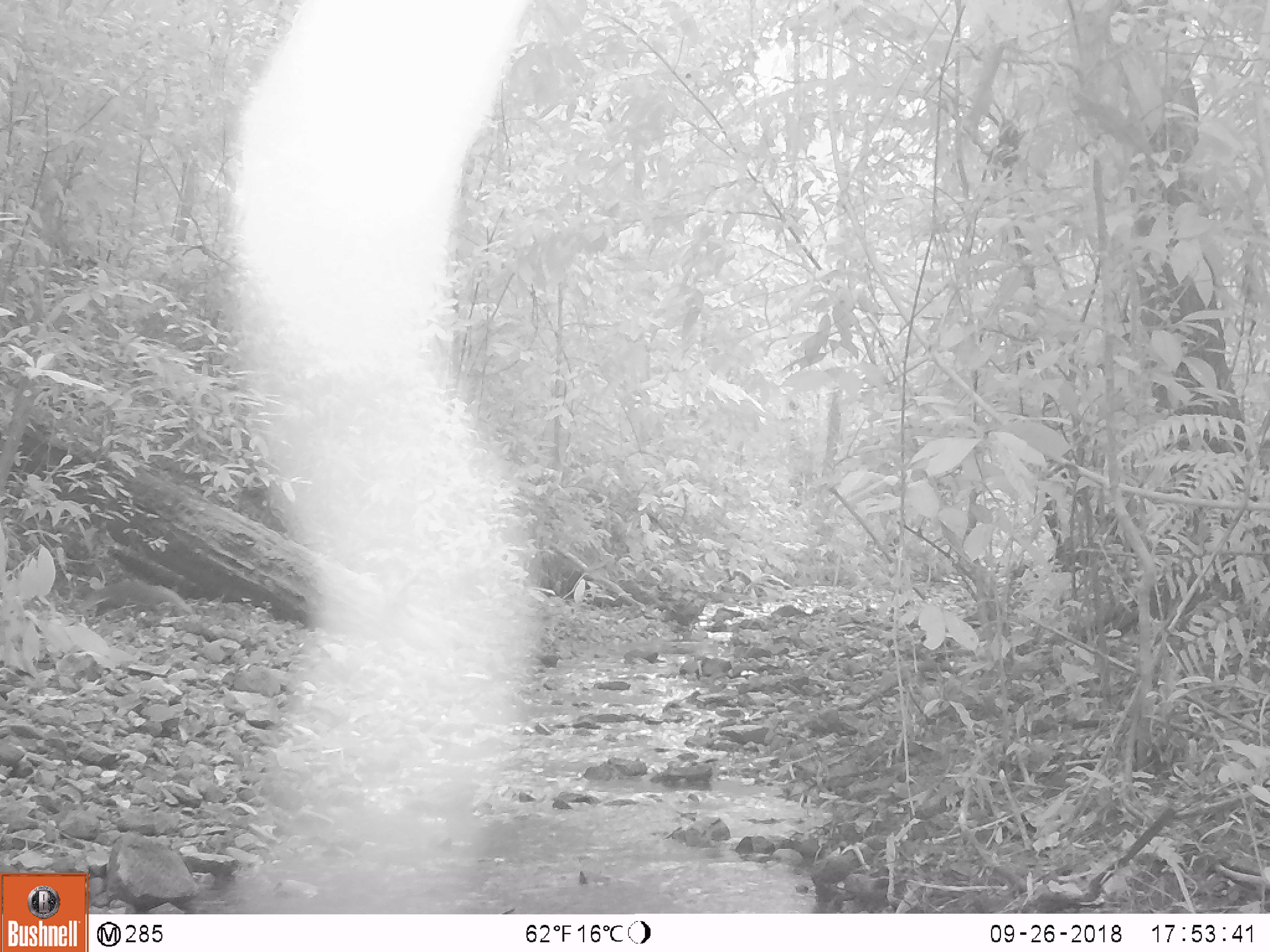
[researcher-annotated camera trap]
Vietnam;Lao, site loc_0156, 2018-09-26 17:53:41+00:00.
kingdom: Animalia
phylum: Chordata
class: Mammalia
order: Carnivora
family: Herpestidae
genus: Urva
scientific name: Urva urva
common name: crab-eating mongoose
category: crab eating mongoose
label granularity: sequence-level